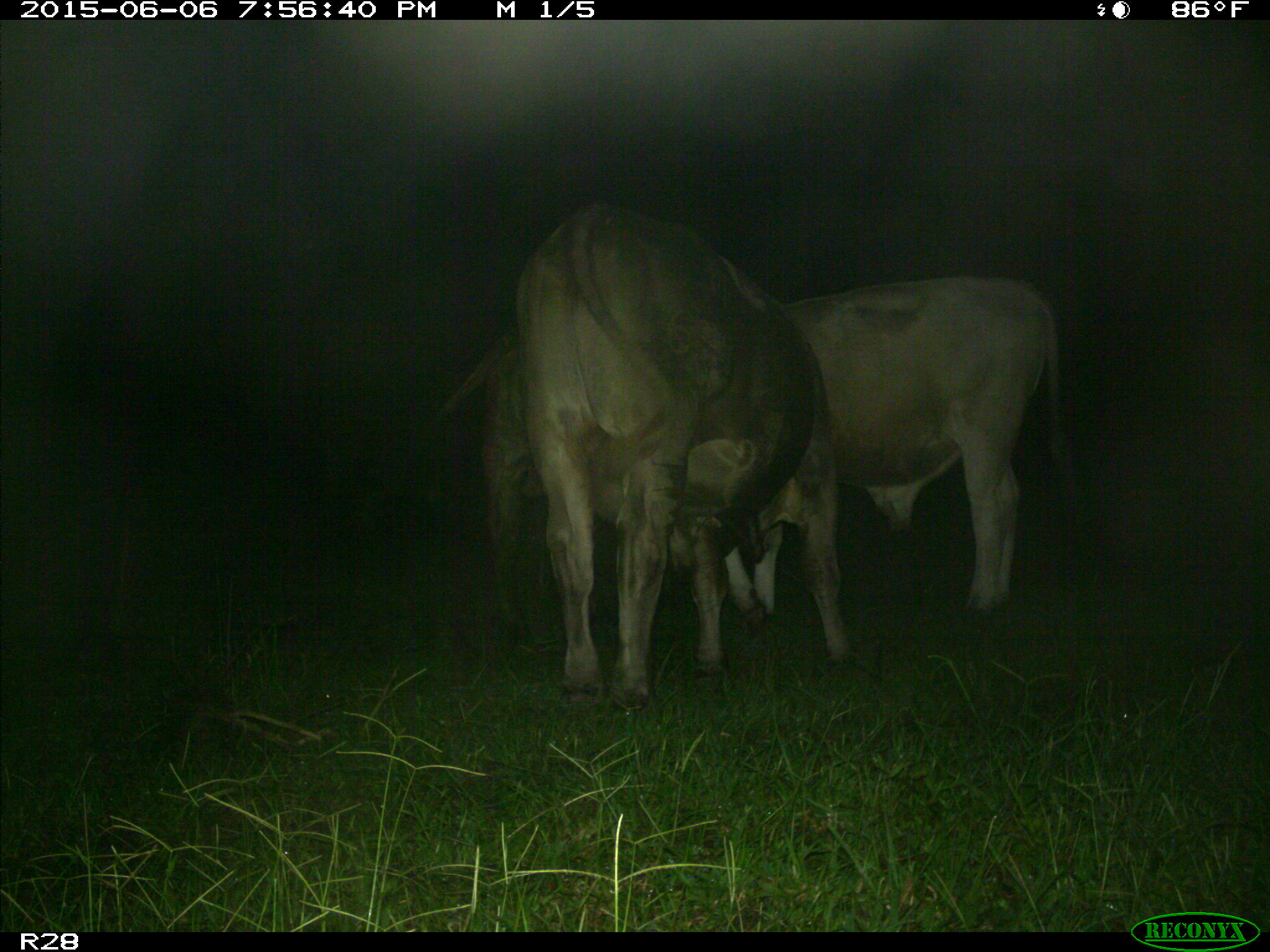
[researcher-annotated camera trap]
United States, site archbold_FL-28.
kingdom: Animalia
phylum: Chordata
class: Mammalia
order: Artiodactyla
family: Bovidae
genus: Bos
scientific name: Bos taurus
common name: domestic cow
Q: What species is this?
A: Bos taurus (domestic cow).